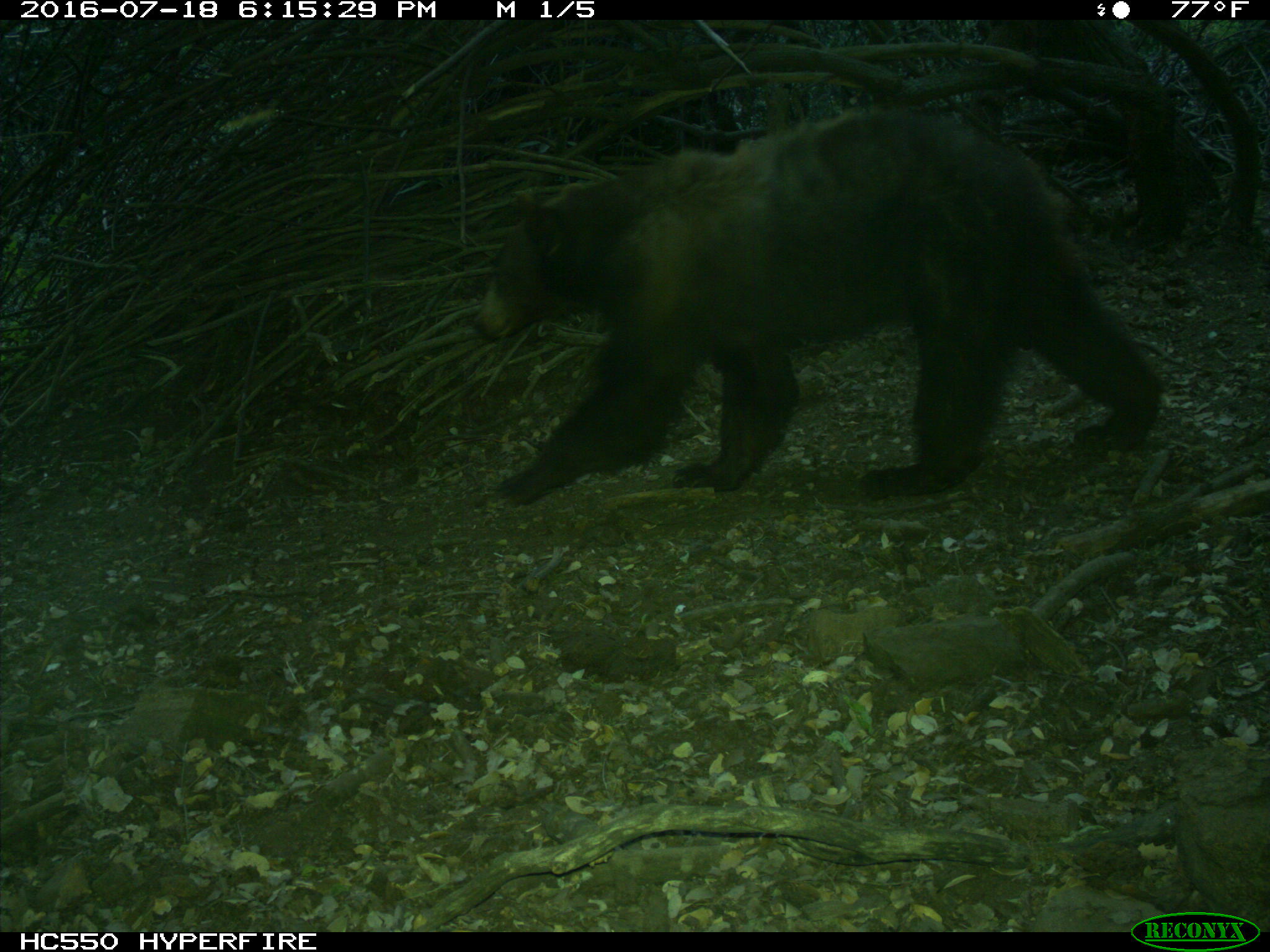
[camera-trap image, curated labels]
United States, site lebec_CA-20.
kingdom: Animalia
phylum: Chordata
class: Mammalia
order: Carnivora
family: Ursidae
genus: Ursus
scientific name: Ursus americanus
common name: american black bear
Ursus americanus (american black bear).